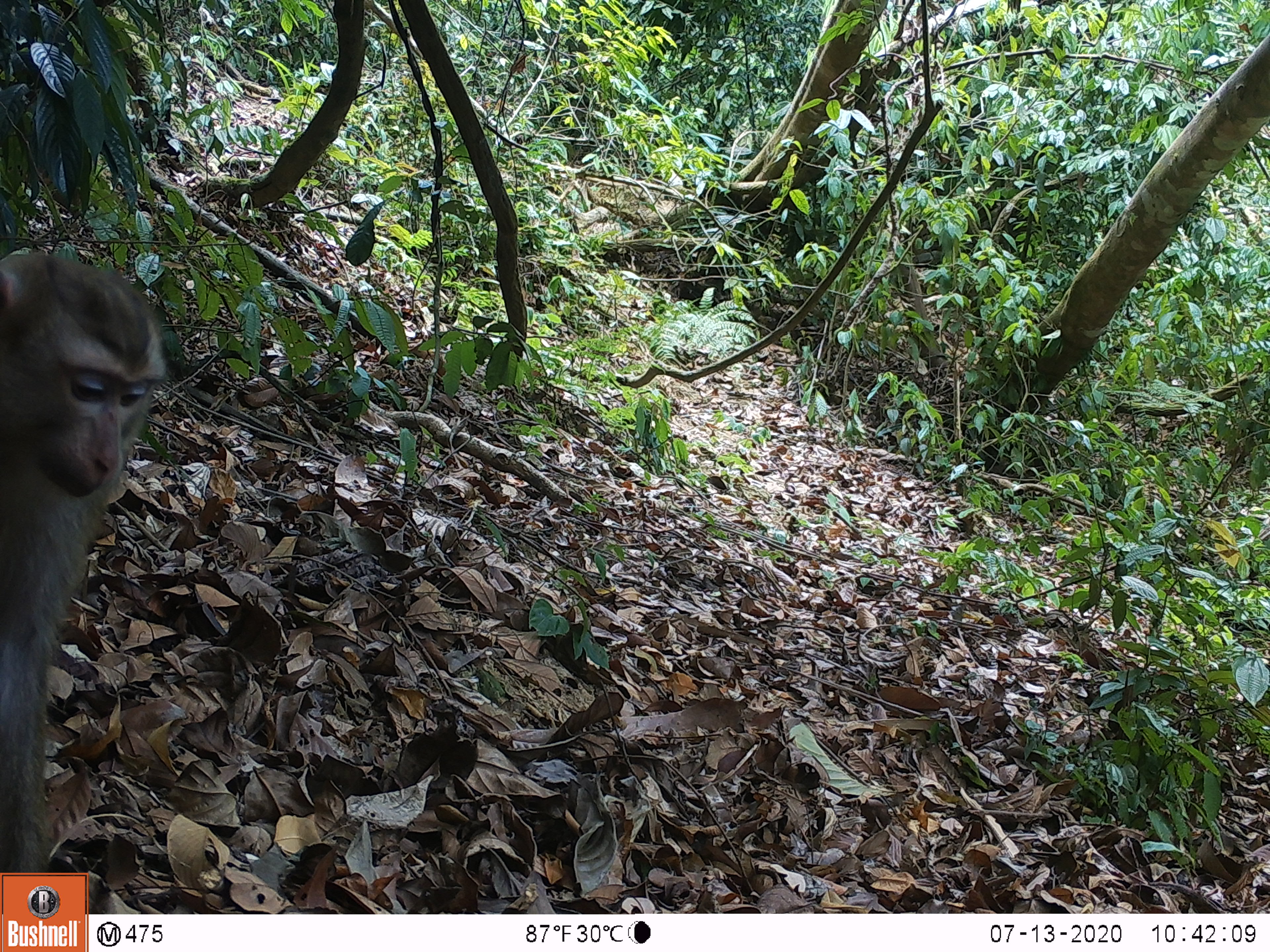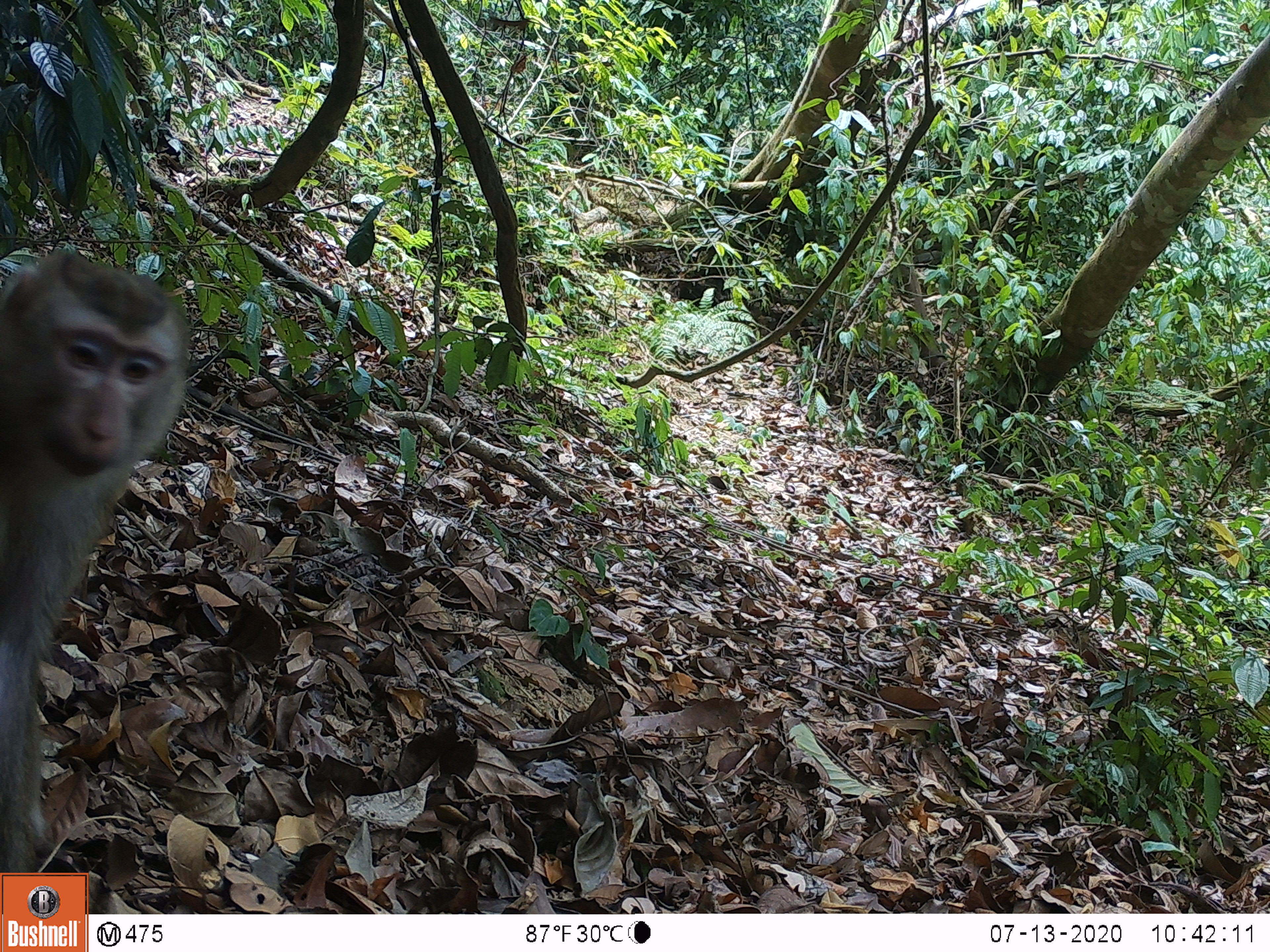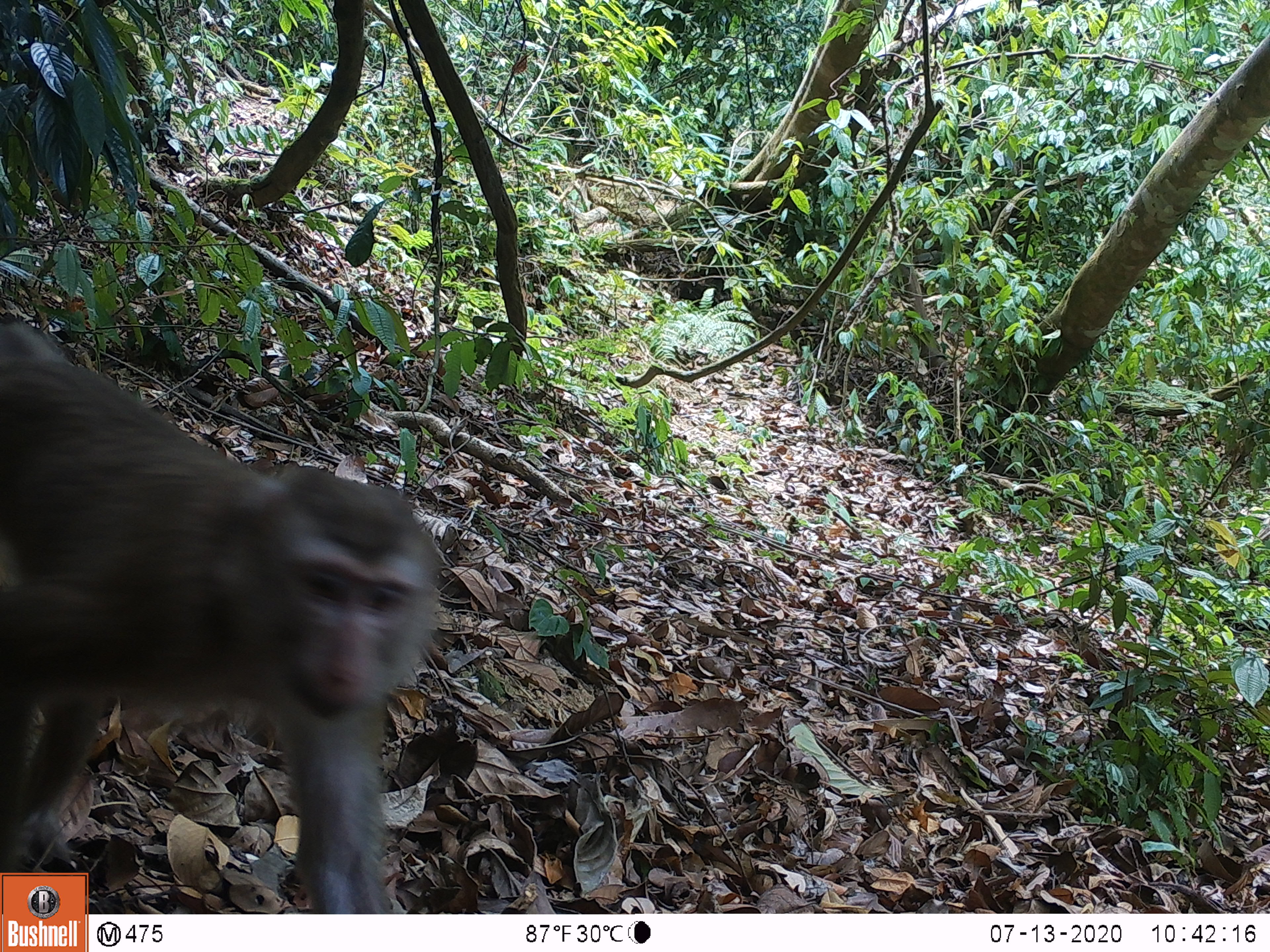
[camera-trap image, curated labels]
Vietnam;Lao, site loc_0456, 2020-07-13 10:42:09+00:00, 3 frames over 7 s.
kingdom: Animalia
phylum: Chordata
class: Mammalia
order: Primates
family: Cercopithecidae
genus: Macaca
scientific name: Macaca nemestrina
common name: pig-tailed macaque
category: pig tailed macaque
Pig tailed macaque (pig-tailed macaque) (Macaca nemestrina). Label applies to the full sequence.